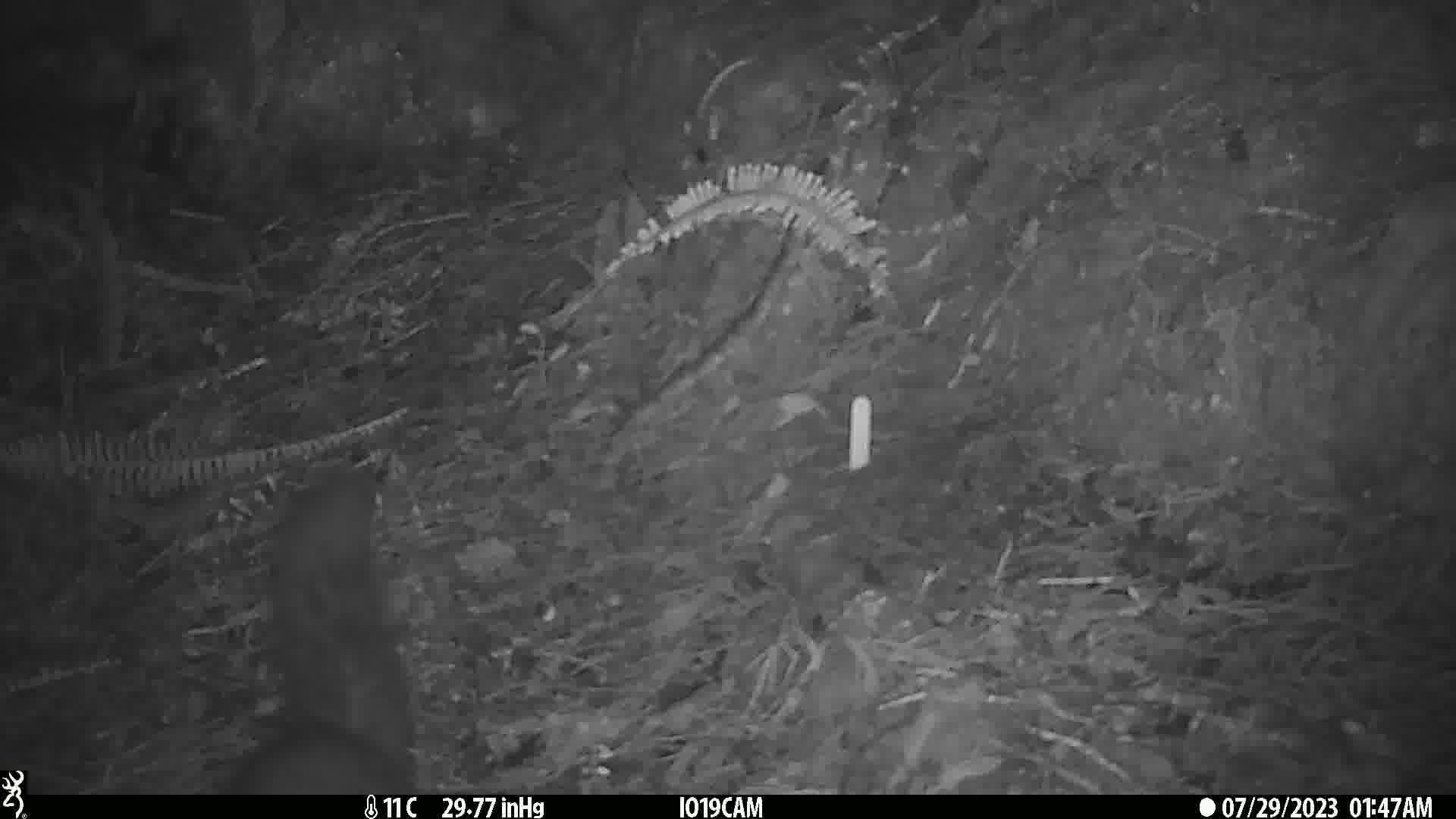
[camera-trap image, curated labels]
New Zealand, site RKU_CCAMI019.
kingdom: Animalia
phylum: Chordata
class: Mammalia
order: Diprotodontia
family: Phalangeridae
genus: Trichosurus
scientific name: Trichosurus vulpecula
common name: common brushtail possum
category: possum